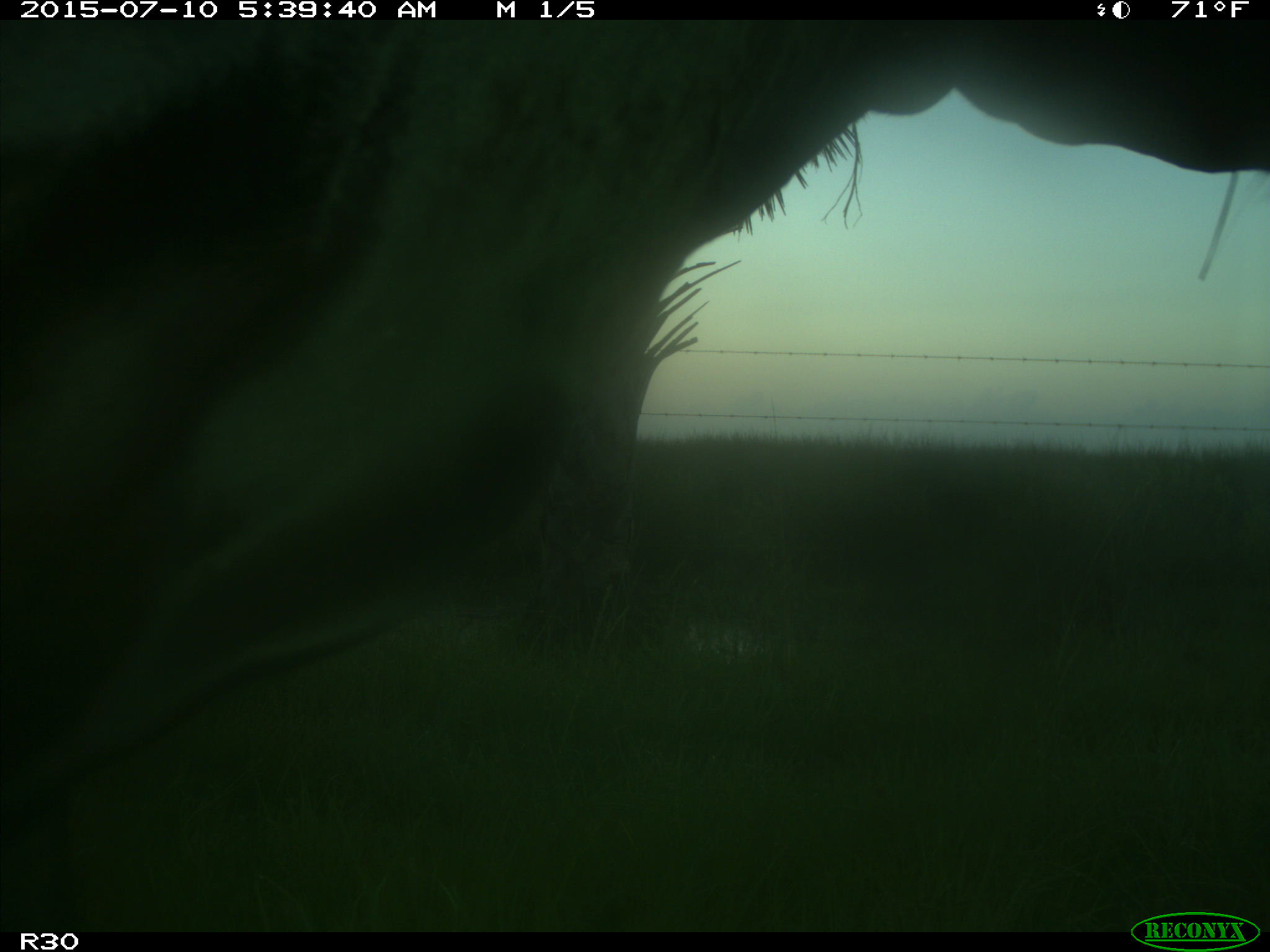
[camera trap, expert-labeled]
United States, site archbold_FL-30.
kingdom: Animalia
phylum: Chordata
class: Mammalia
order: Artiodactyla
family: Bovidae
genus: Bos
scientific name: Bos taurus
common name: domestic cow